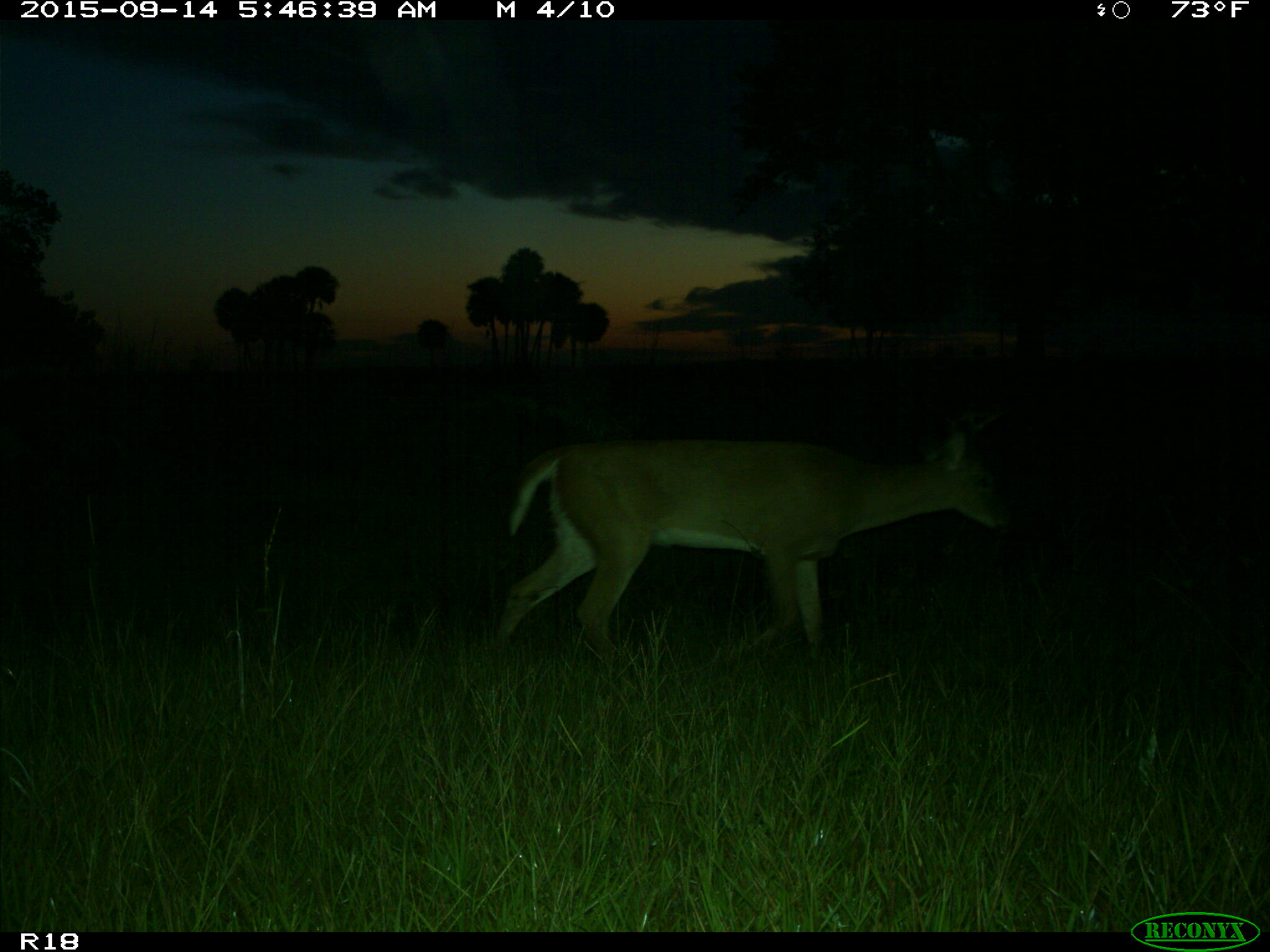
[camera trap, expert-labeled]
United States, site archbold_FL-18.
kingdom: Animalia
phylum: Chordata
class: Mammalia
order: Artiodactyla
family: Cervidae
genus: Odocoileus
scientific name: Odocoileus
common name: deer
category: unidentified deer